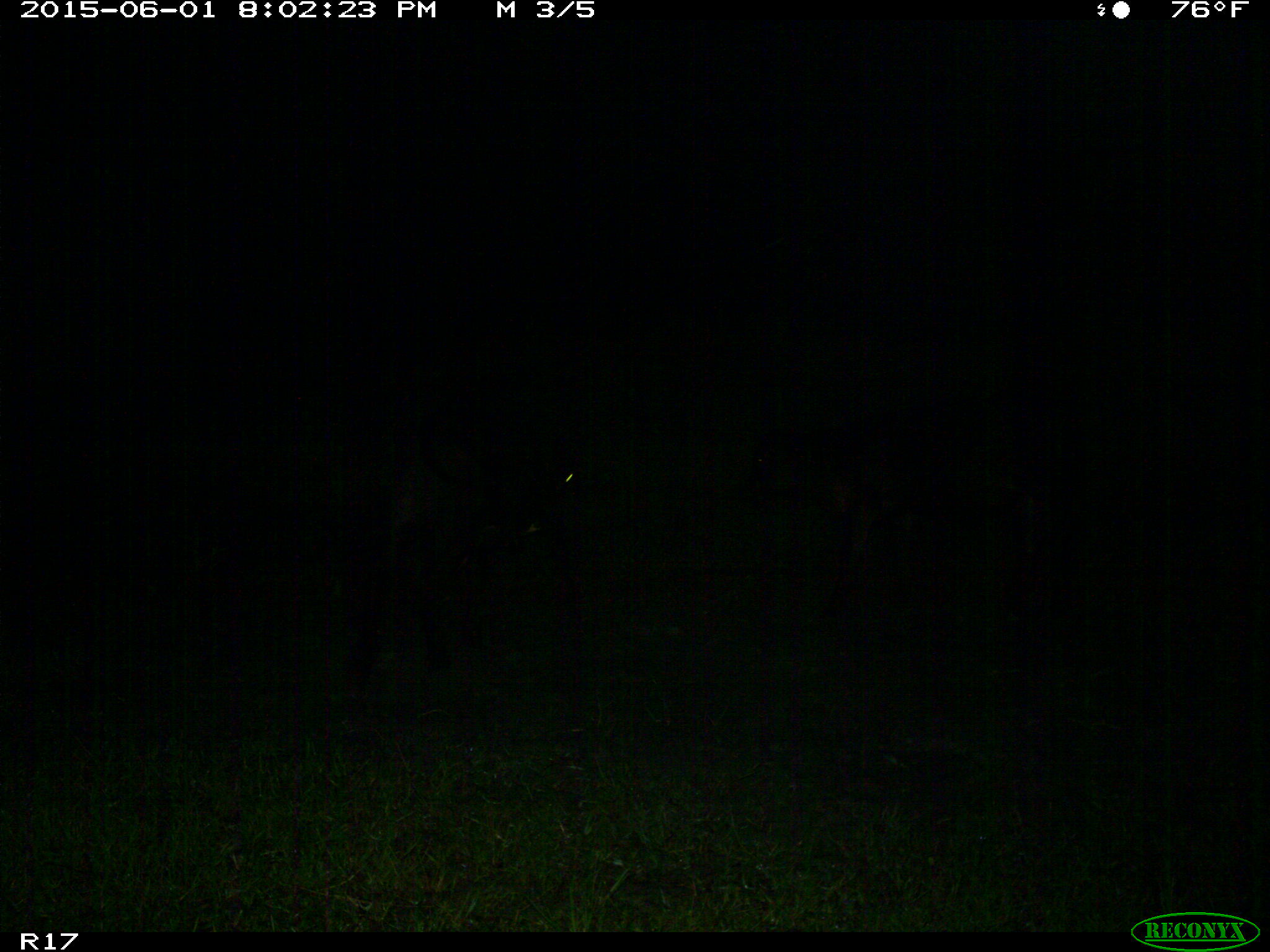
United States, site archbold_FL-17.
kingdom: Animalia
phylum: Chordata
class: Mammalia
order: Artiodactyla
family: Bovidae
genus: Bos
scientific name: Bos taurus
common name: domestic cow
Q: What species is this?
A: Bos taurus (domestic cow).